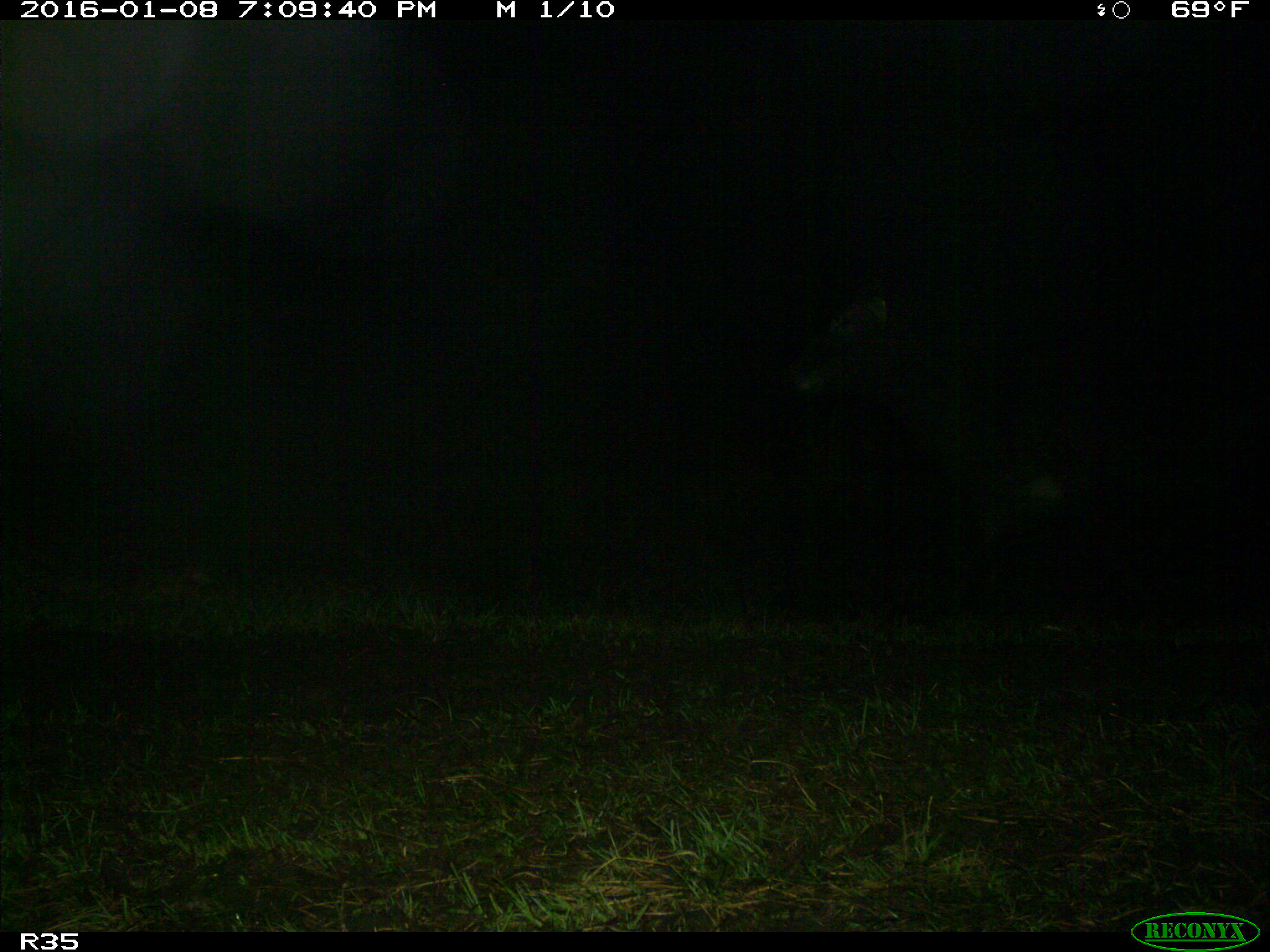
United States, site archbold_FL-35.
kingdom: Animalia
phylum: Chordata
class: Mammalia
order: Artiodactyla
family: Bovidae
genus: Bos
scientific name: Bos taurus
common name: domestic cow